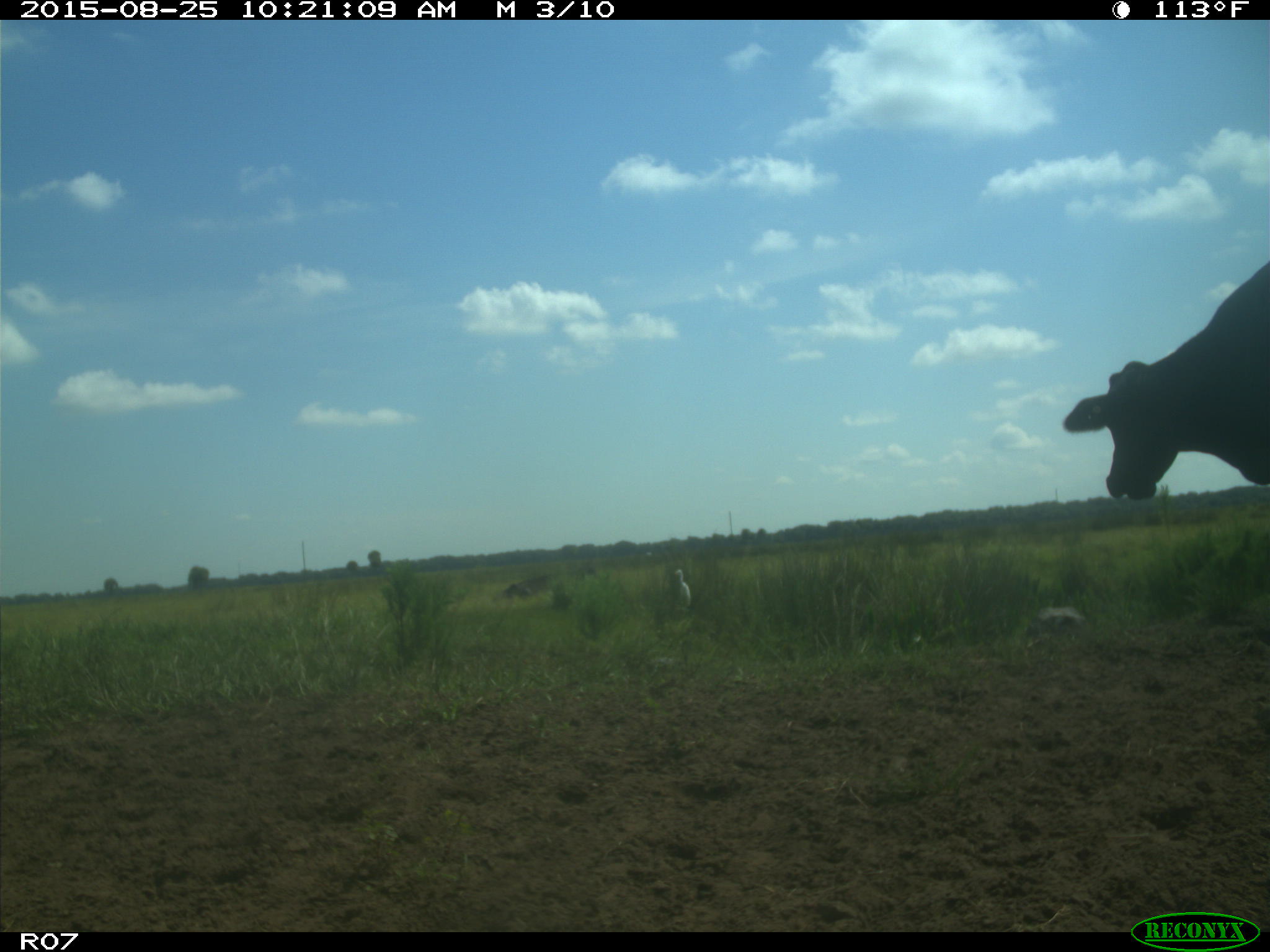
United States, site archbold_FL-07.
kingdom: Animalia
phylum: Chordata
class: Mammalia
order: Artiodactyla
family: Bovidae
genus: Bos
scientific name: Bos taurus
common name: domestic cow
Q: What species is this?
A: Bos taurus (domestic cow).